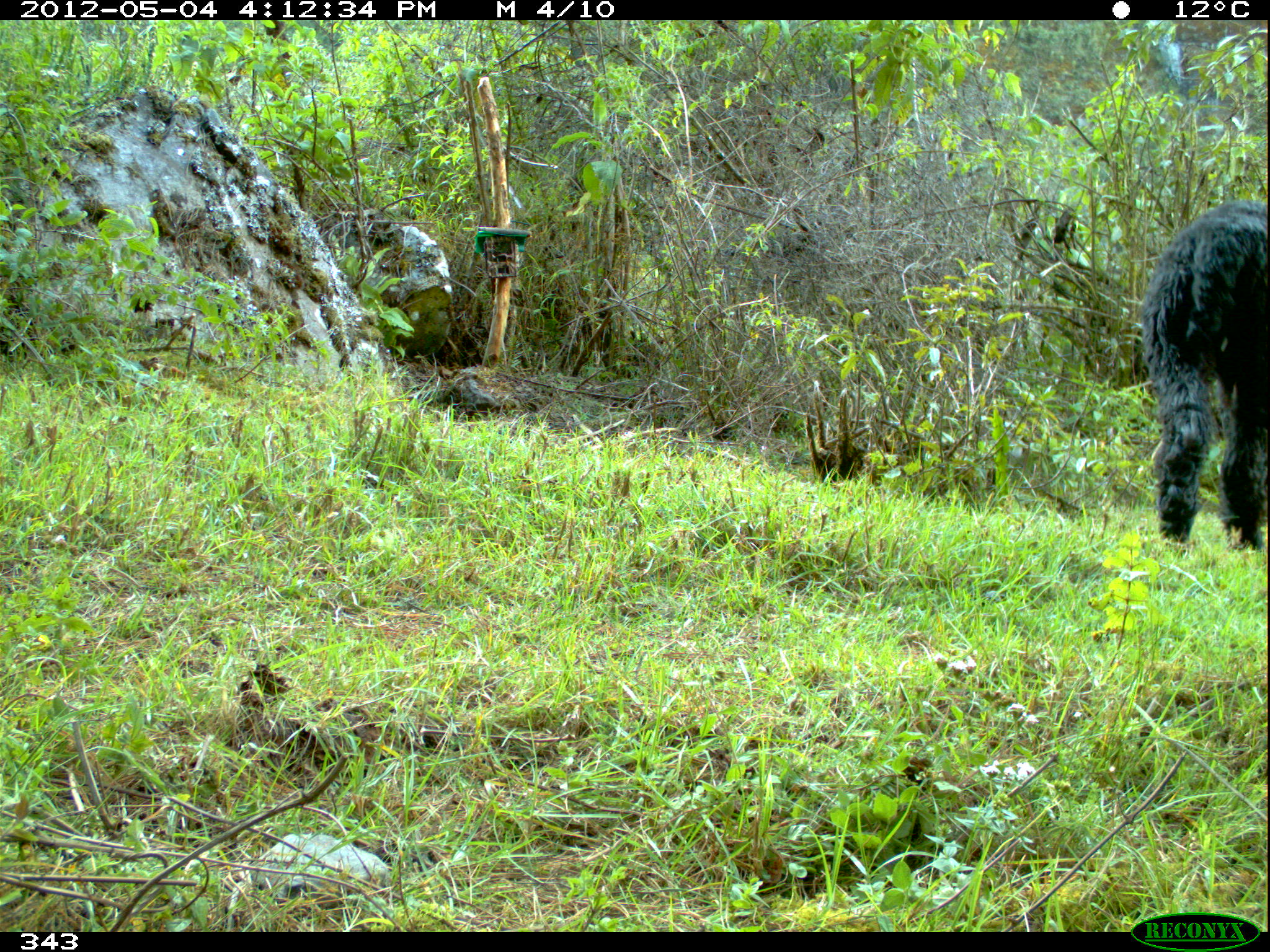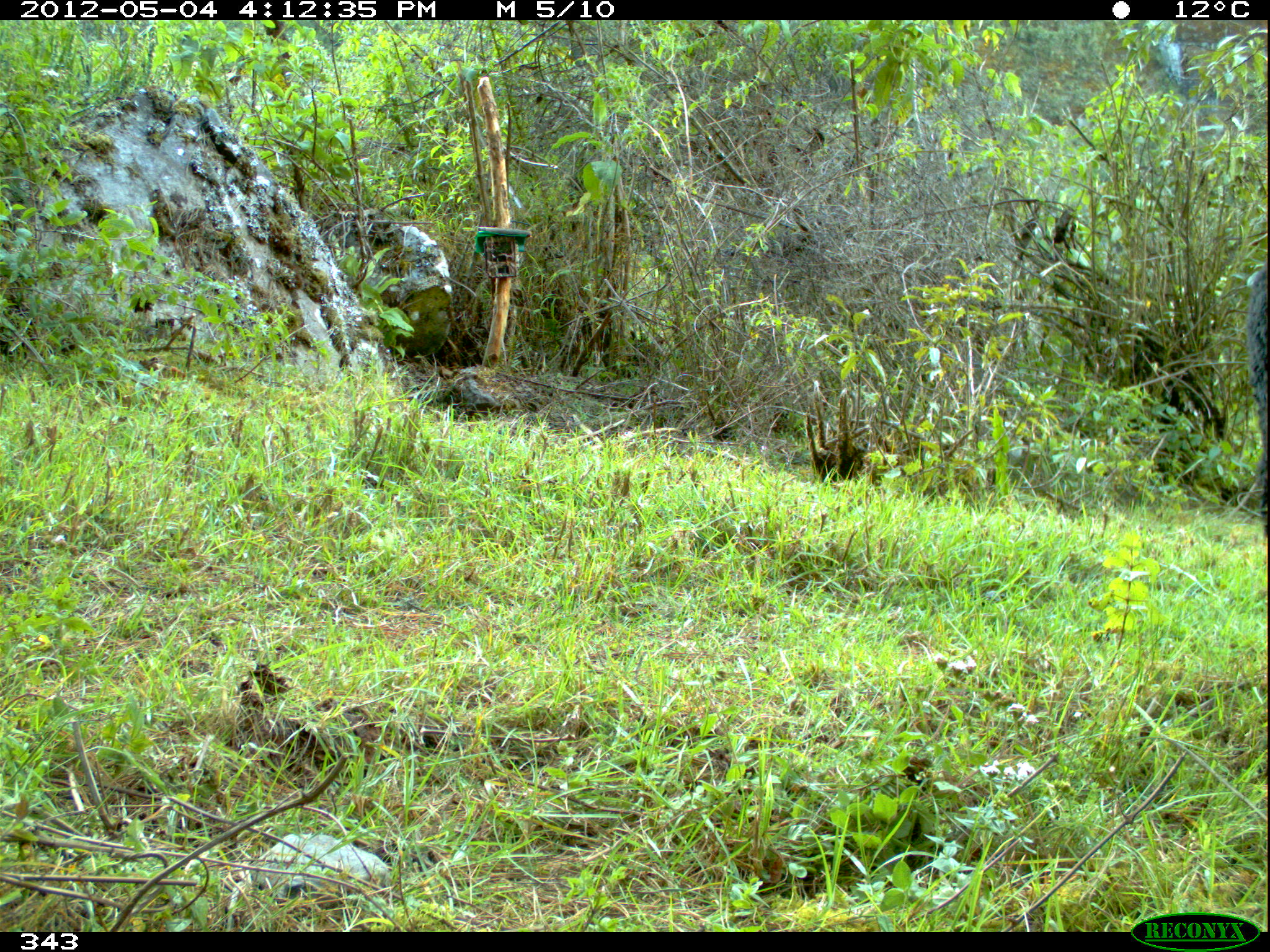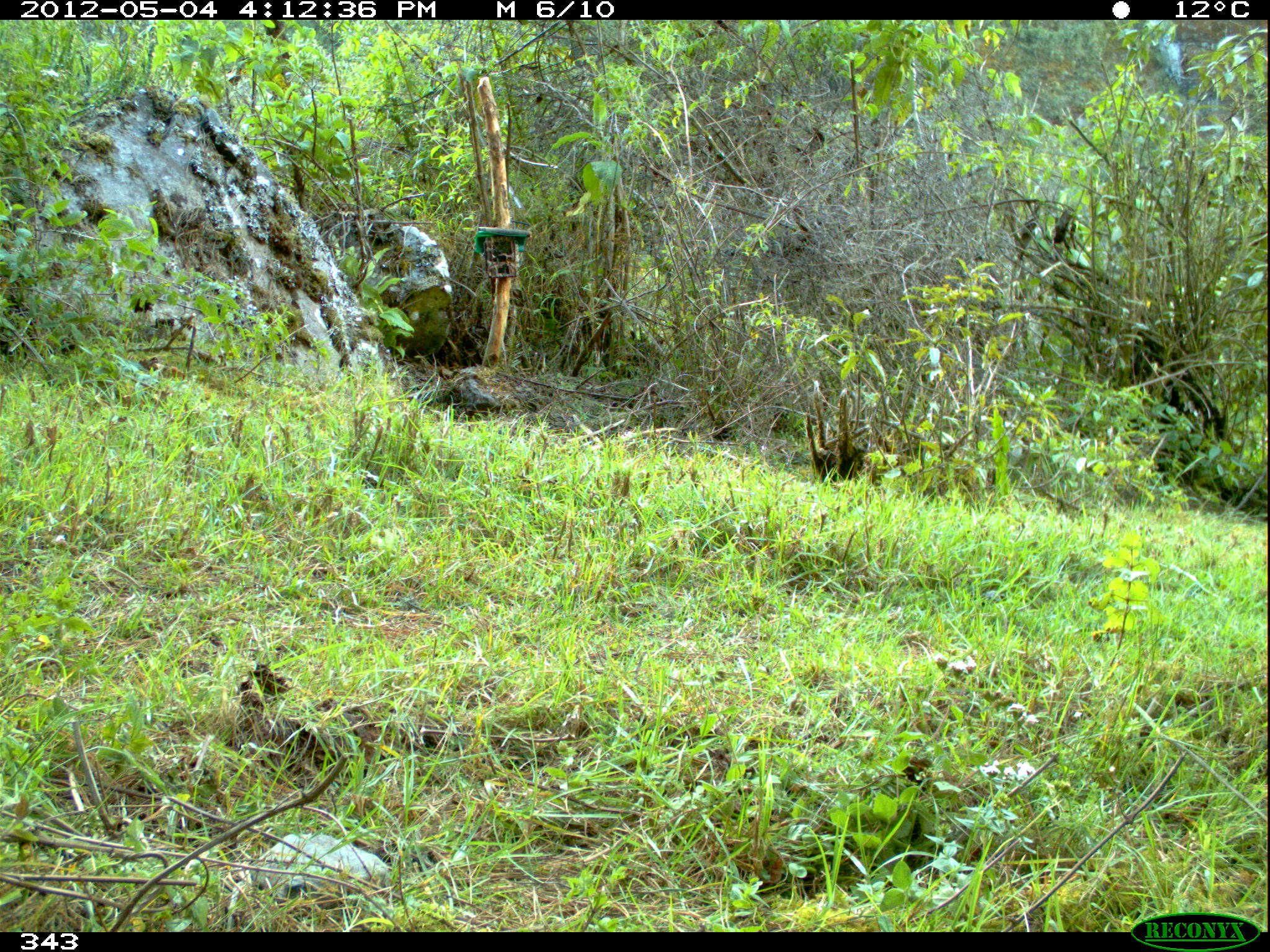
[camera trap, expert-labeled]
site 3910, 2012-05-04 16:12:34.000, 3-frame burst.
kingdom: Animalia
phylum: Chordata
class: Mammalia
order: Artiodactyla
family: Camelidae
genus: Vicugna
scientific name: Vicugna pacos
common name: alpaca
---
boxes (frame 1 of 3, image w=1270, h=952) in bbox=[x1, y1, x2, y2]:
vicugna pacos: bbox=[1139, 198, 1267, 551]